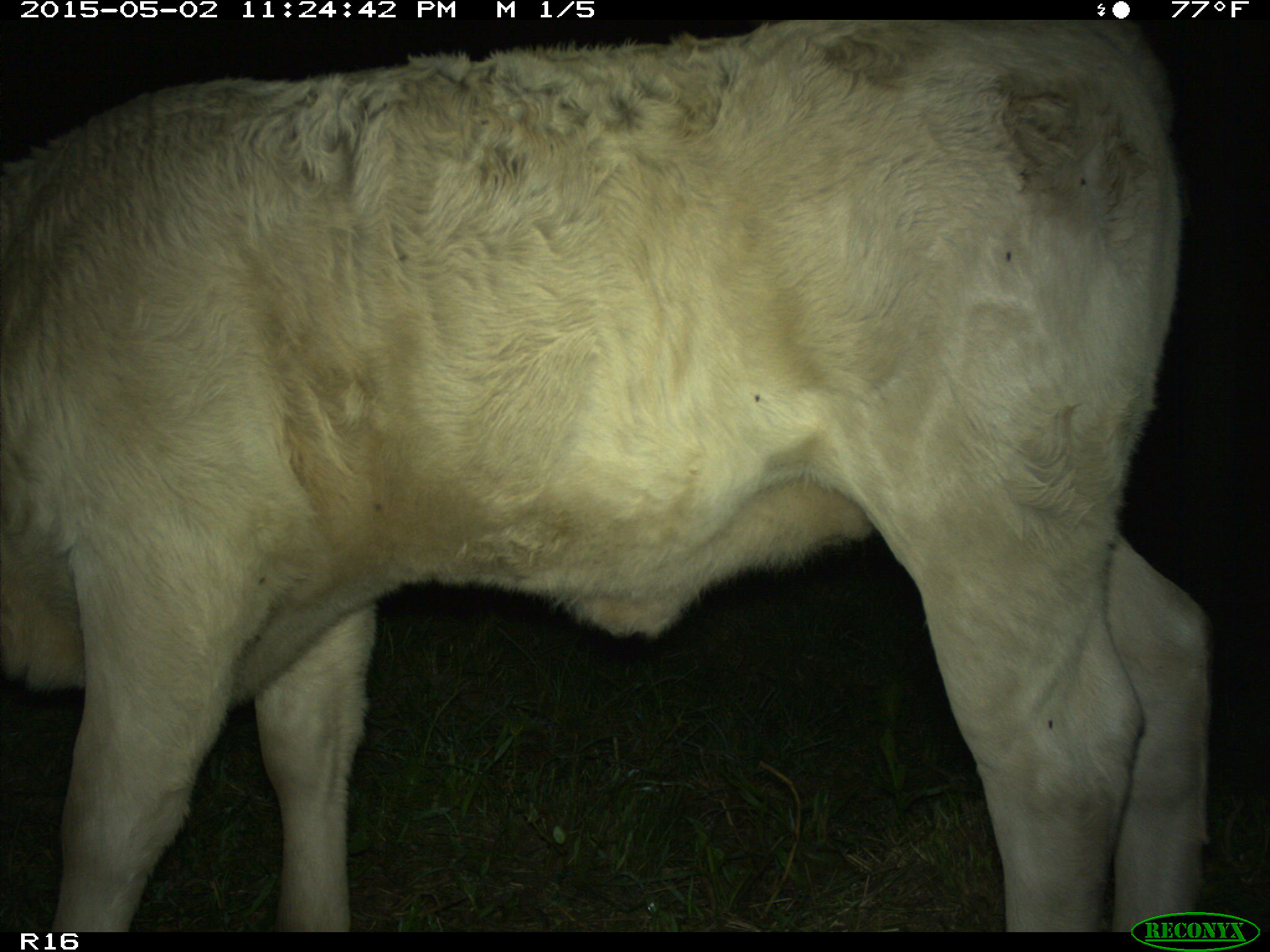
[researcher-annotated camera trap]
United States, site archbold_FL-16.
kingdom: Animalia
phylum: Chordata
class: Mammalia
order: Artiodactyla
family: Bovidae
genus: Bos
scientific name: Bos taurus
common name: domestic cow